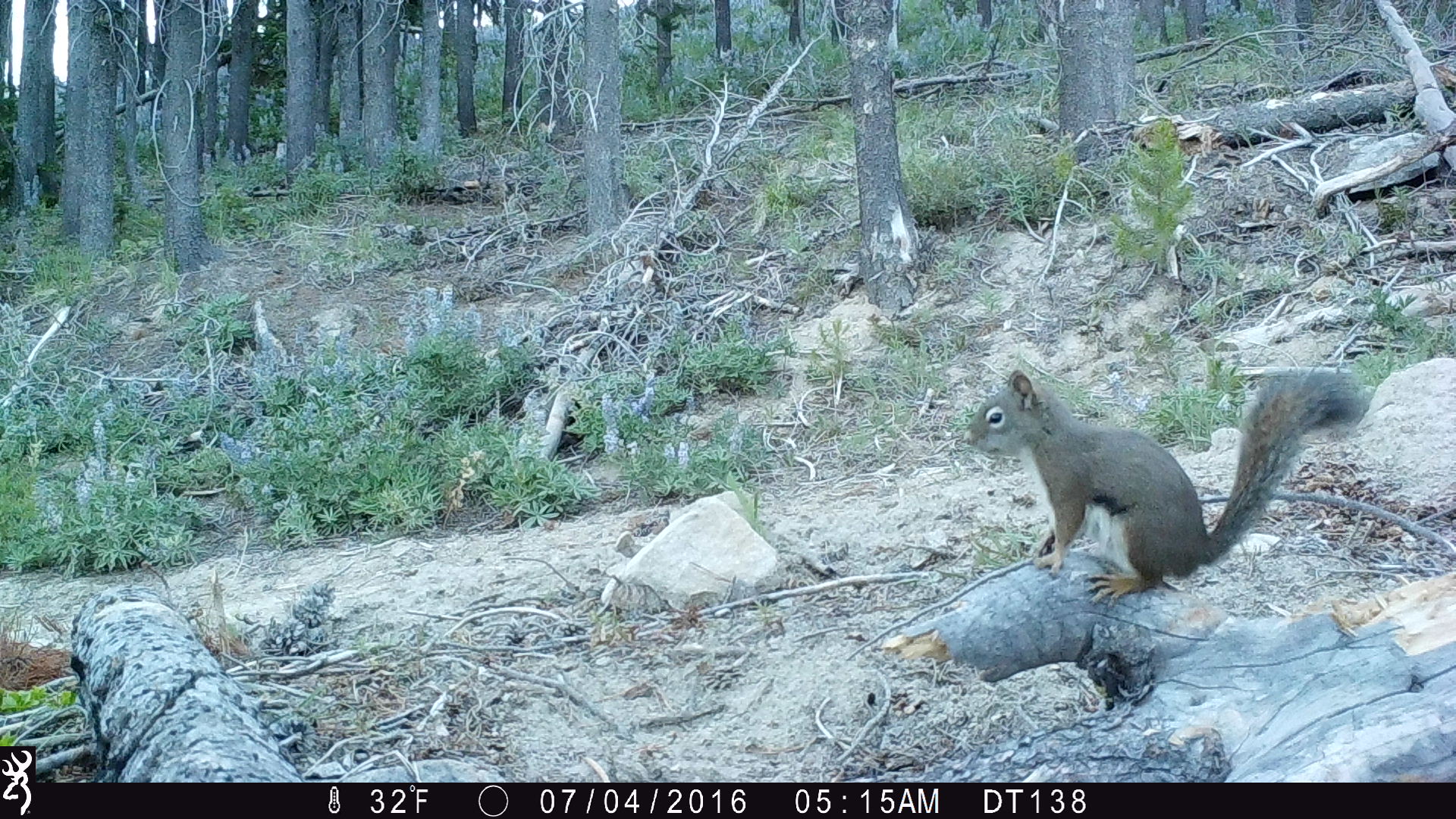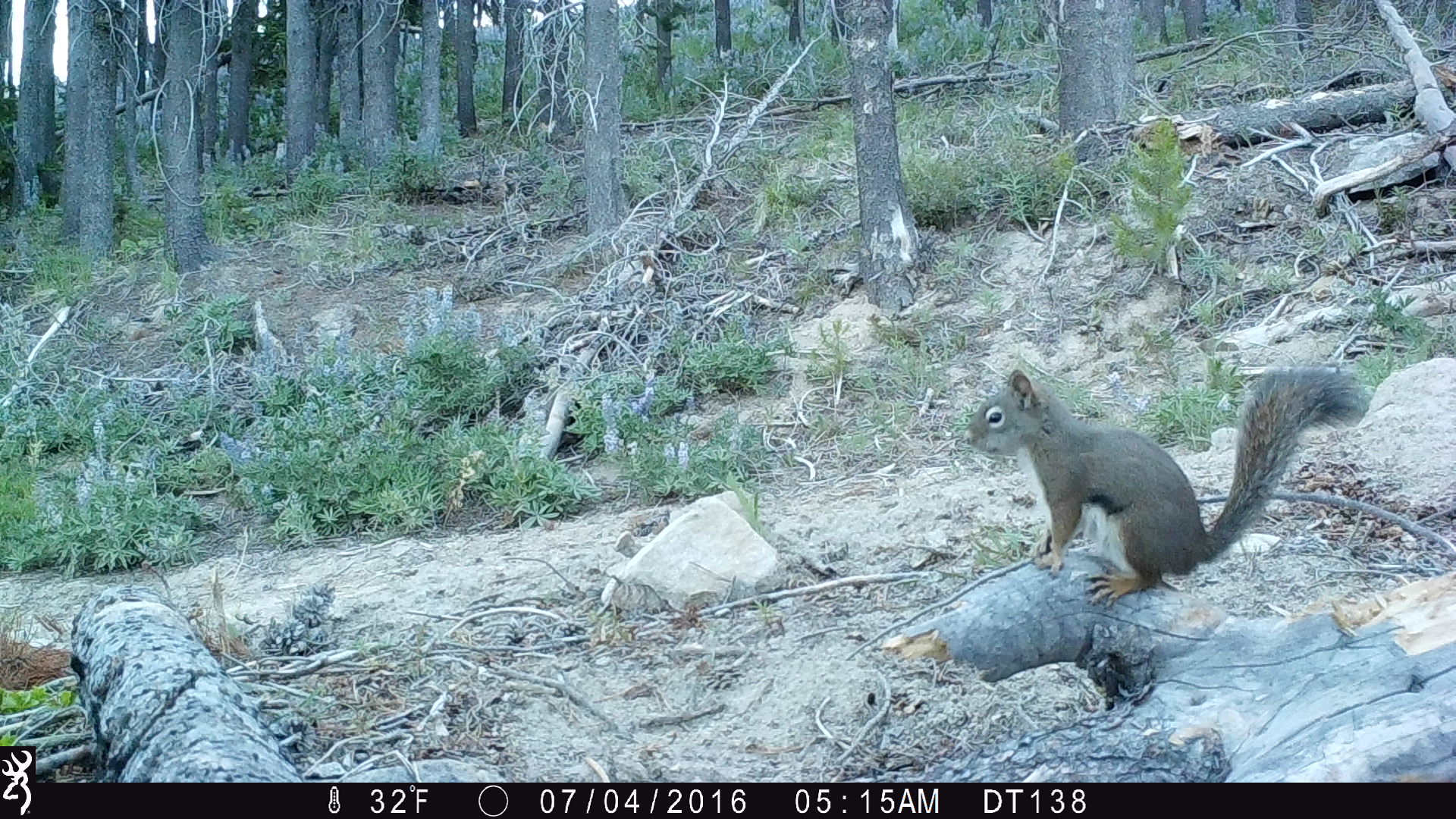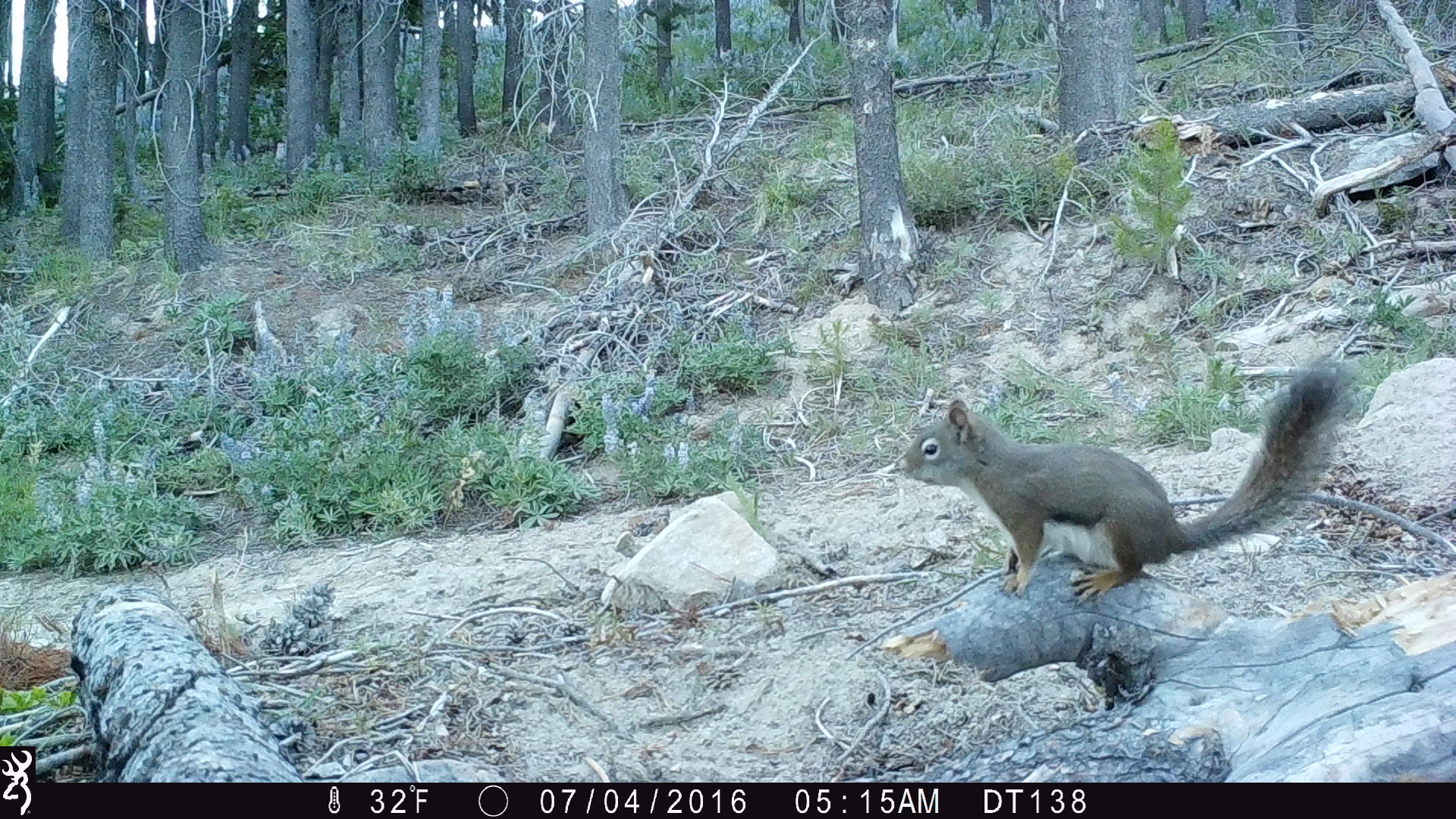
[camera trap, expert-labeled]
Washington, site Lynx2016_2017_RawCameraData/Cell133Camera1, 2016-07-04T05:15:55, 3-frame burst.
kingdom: Animalia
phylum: Chordata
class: Mammalia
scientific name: Mammalia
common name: small mammal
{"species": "small mammal (Mammalia)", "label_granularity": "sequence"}